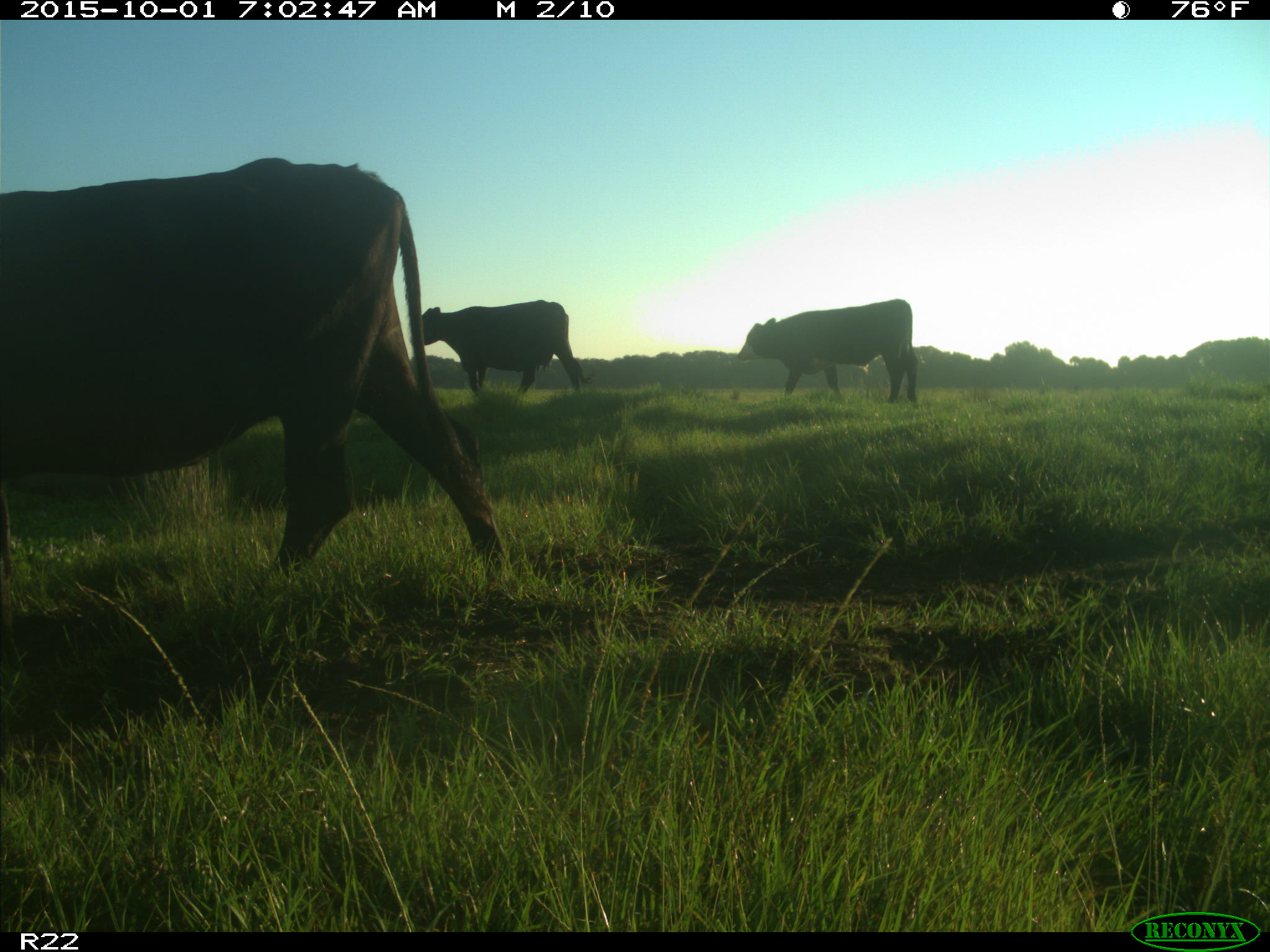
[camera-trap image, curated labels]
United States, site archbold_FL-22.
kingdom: Animalia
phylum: Chordata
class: Mammalia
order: Artiodactyla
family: Bovidae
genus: Bos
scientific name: Bos taurus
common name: domestic cow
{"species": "Bos taurus (domestic cow)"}